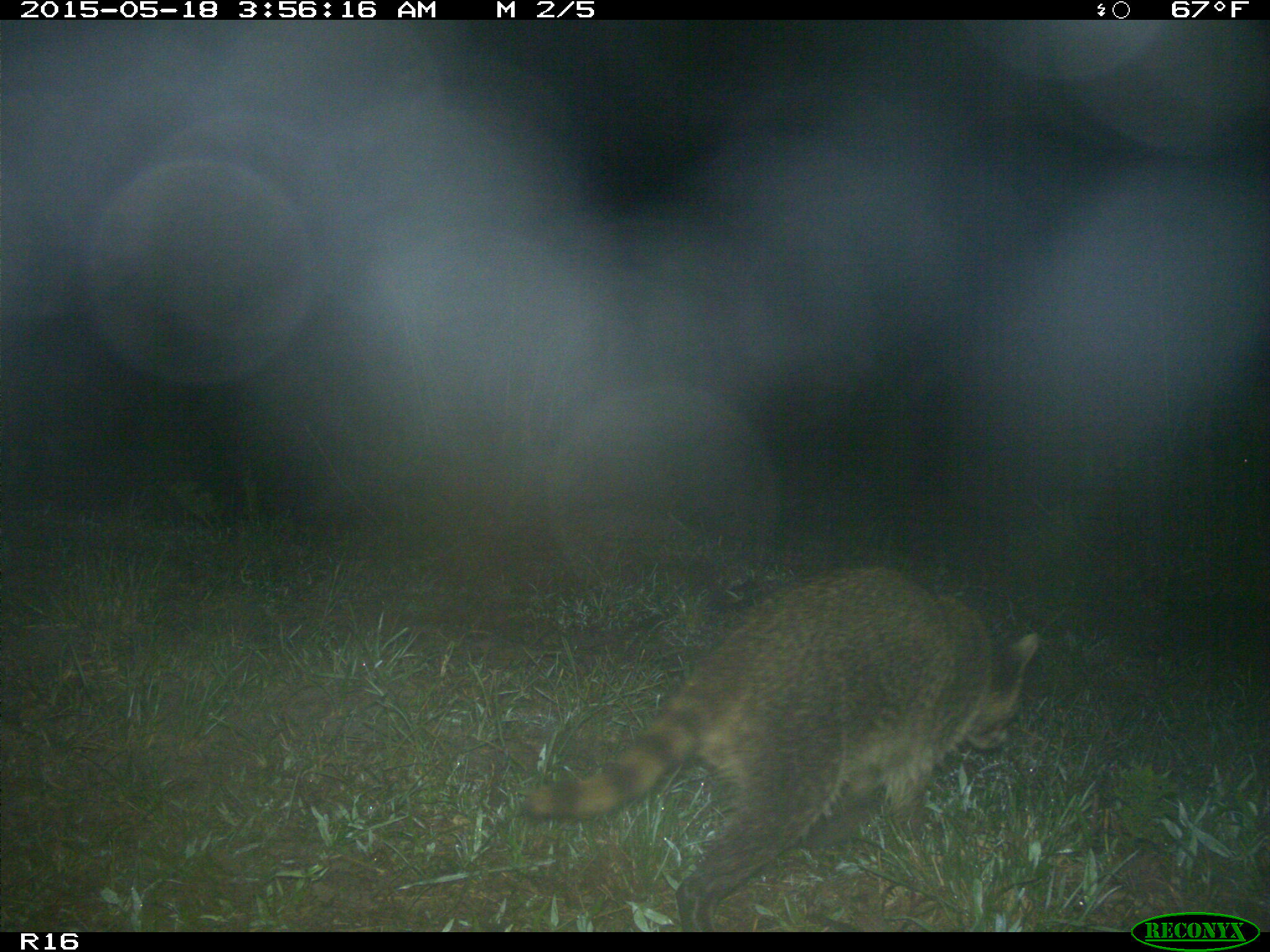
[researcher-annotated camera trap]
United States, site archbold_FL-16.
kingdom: Animalia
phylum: Chordata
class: Mammalia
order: Carnivora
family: Procyonidae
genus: Procyon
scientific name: Procyon lotor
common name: common raccoon